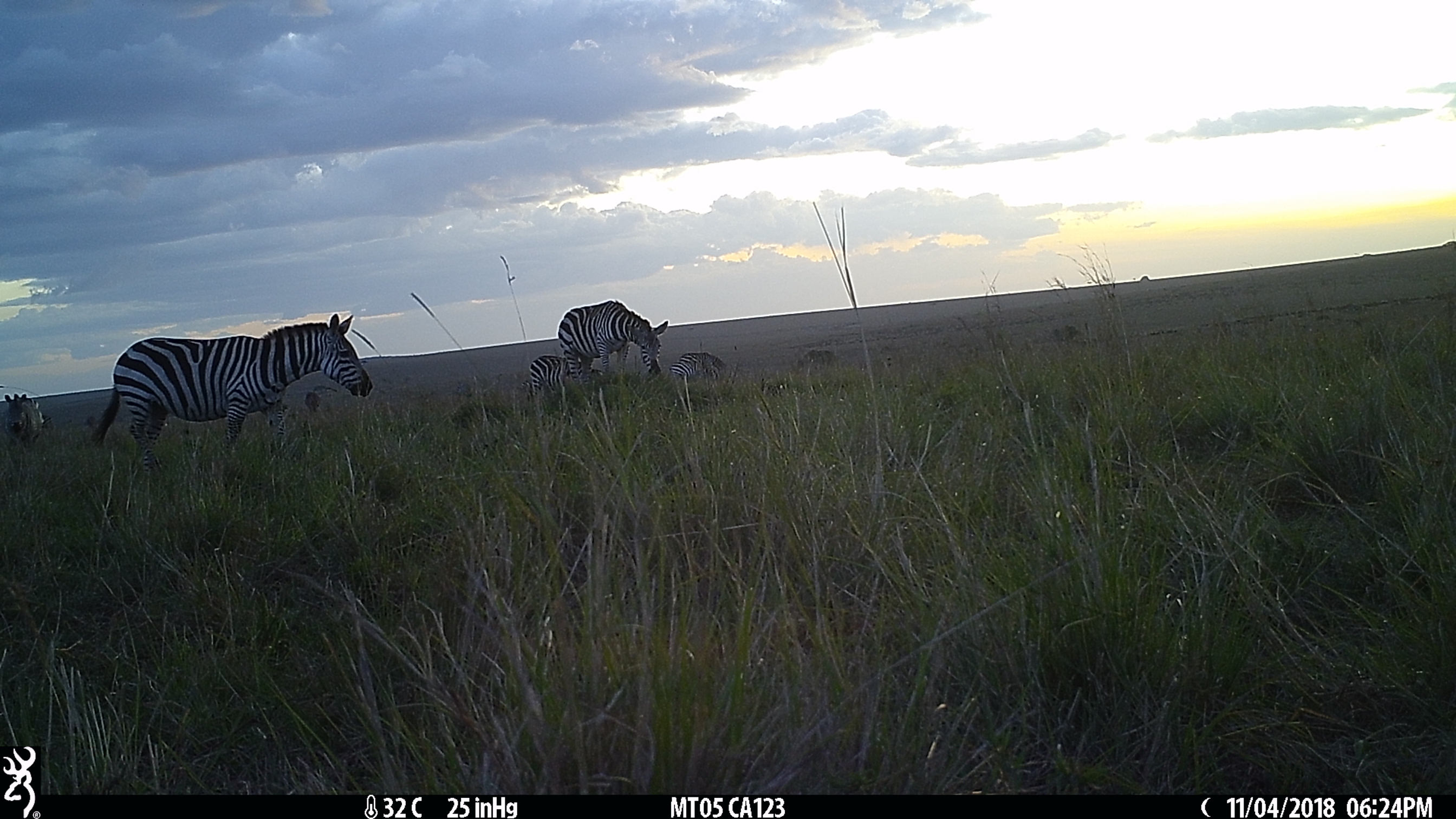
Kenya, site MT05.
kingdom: Animalia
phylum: Chordata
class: Mammalia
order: Perissodactyla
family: Equidae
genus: Equus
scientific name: Equus quagga burchellii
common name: burchell's zebra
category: zebra